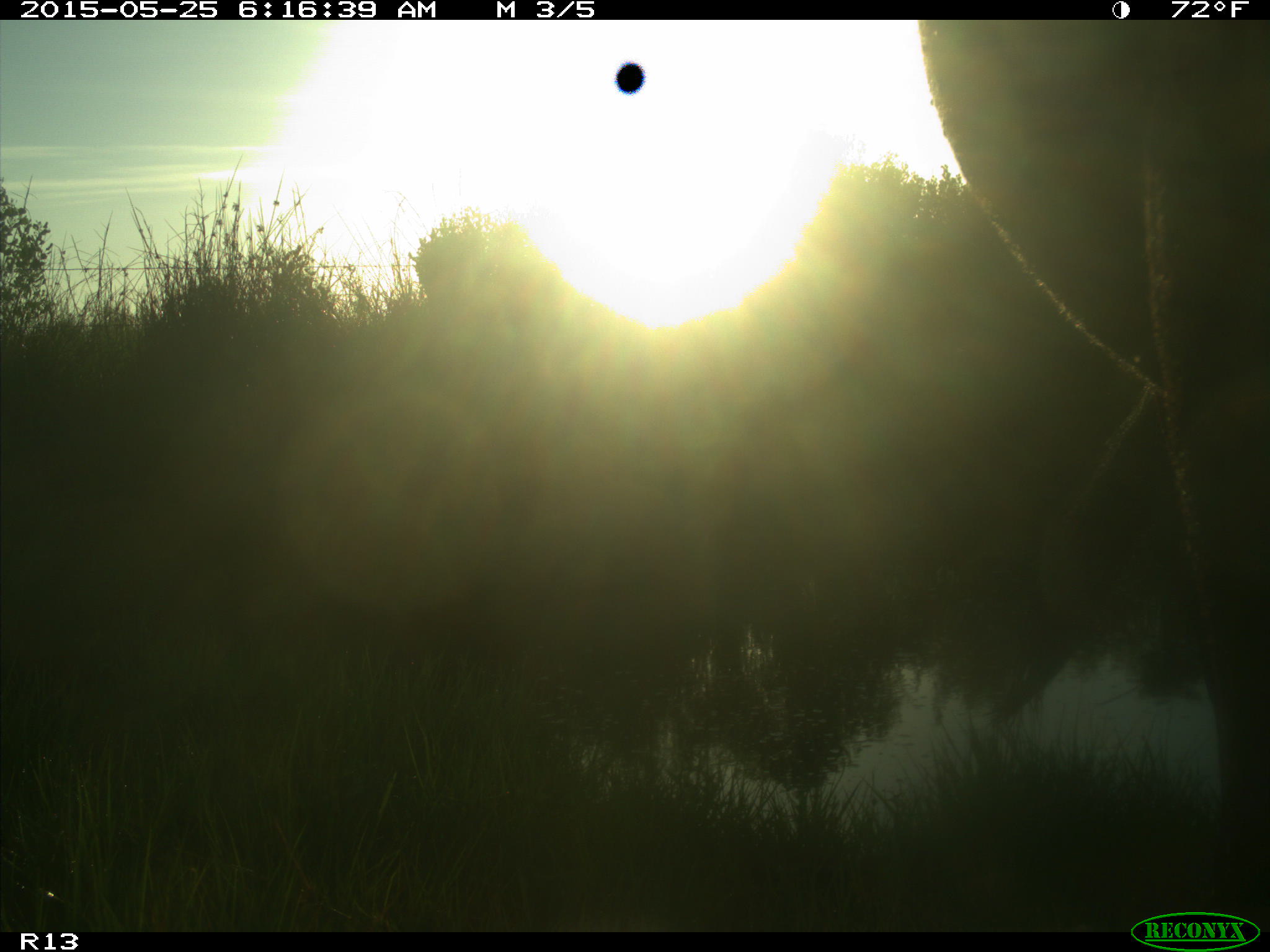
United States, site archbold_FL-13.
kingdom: Animalia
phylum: Chordata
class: Mammalia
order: Artiodactyla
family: Bovidae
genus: Bos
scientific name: Bos taurus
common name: domestic cow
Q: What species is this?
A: Bos taurus (domestic cow).